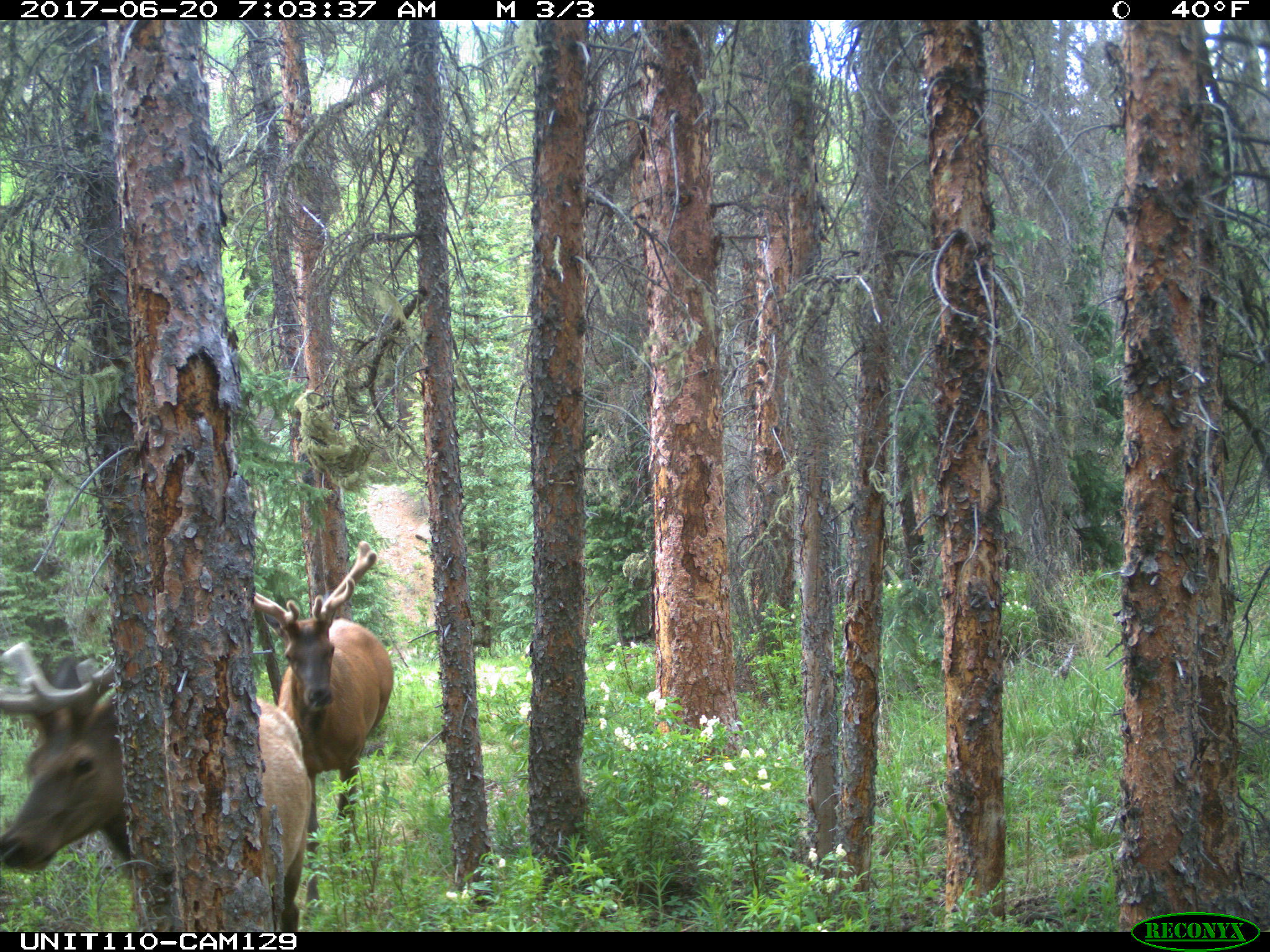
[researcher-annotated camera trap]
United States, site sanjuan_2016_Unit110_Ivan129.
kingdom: Animalia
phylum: Chordata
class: Mammalia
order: Artiodactyla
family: Cervidae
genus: Cervus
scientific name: Cervus elaphus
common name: red deer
Cervus elaphus (red deer).